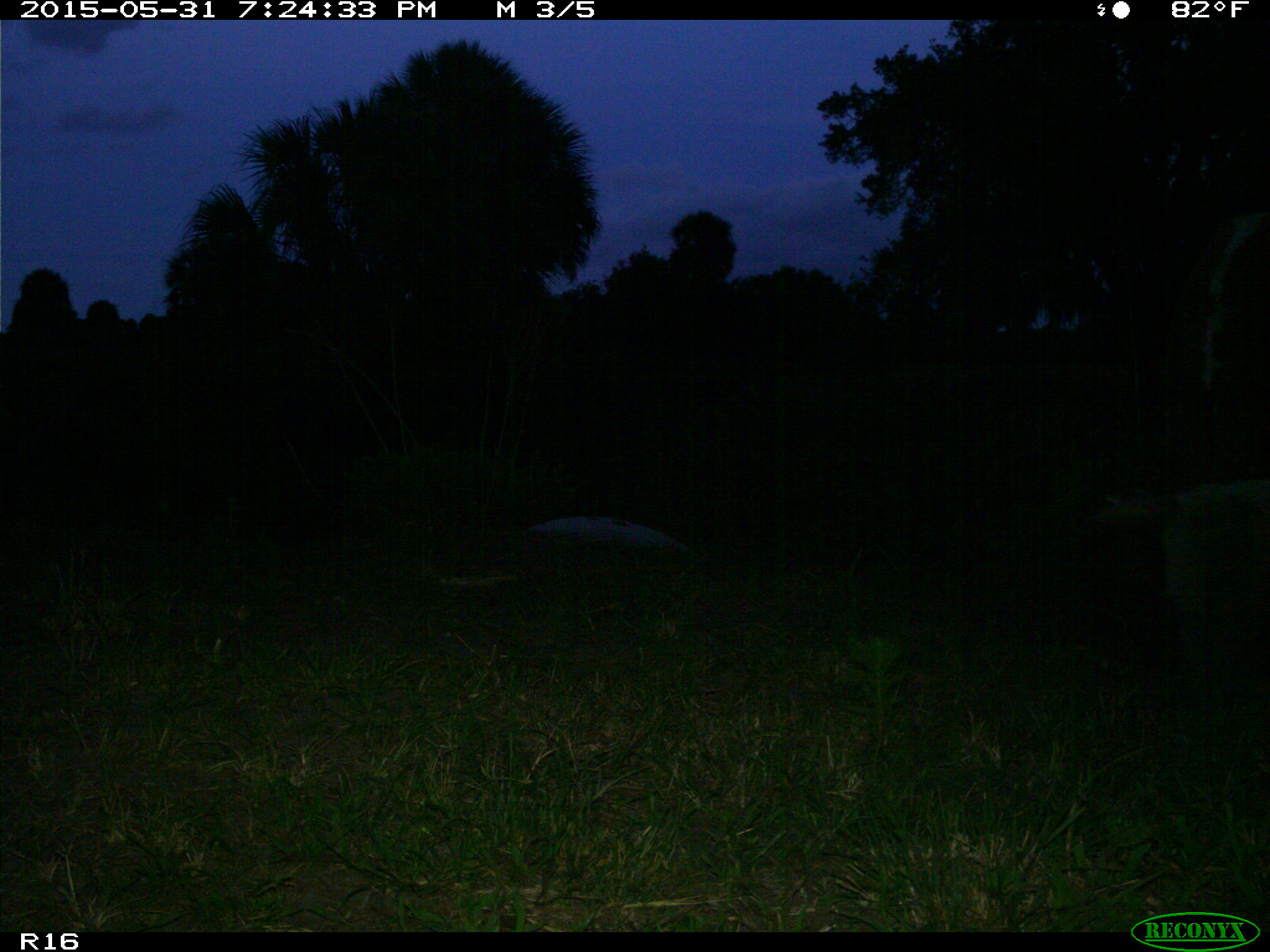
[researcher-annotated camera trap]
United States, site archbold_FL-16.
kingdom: Animalia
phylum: Chordata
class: Mammalia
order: Artiodactyla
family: Bovidae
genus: Bos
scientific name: Bos taurus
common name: domestic cow